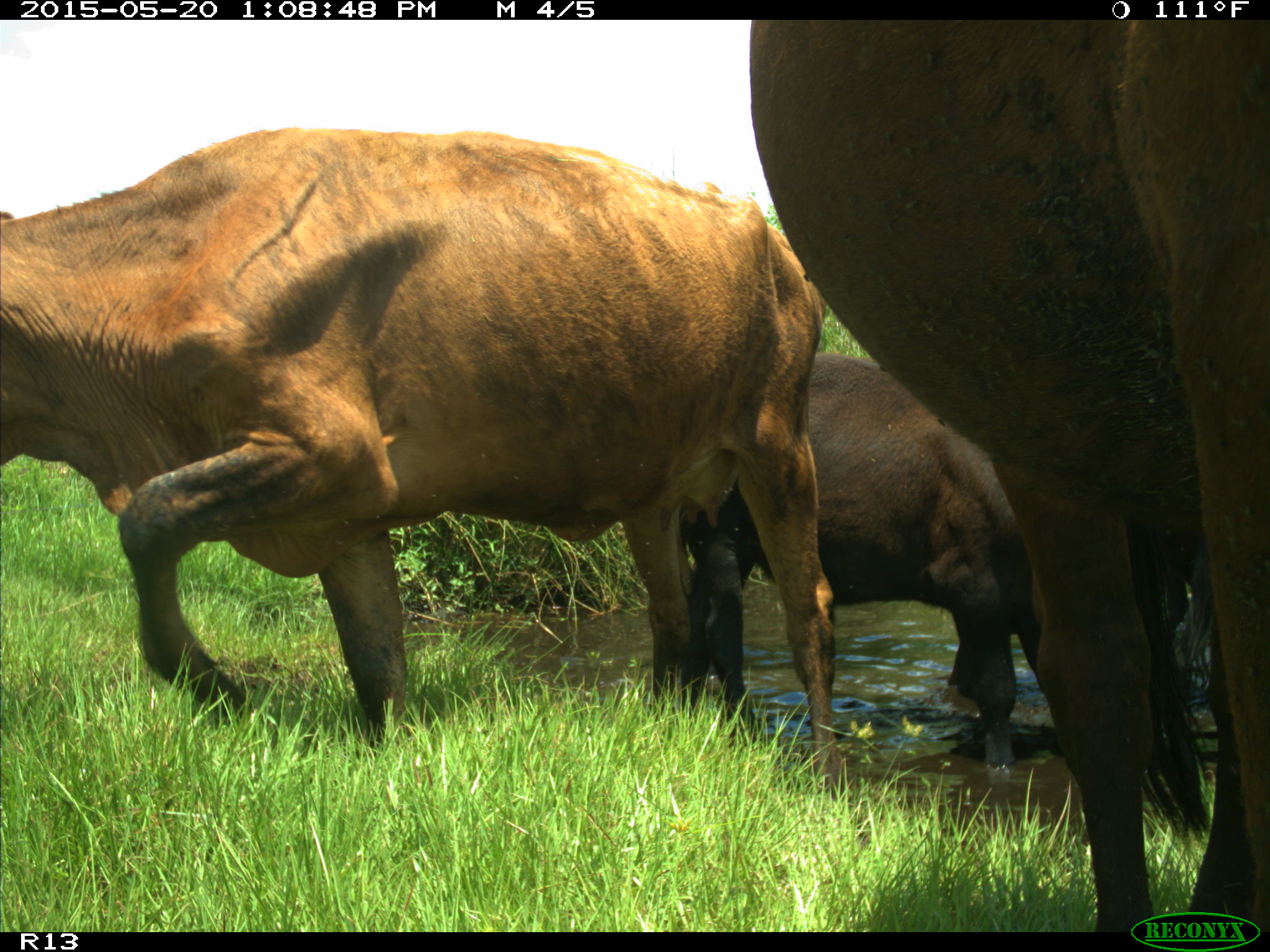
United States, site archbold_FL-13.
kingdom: Animalia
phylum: Chordata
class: Mammalia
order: Artiodactyla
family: Bovidae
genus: Bos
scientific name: Bos taurus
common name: domestic cow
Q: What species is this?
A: Bos taurus (domestic cow).